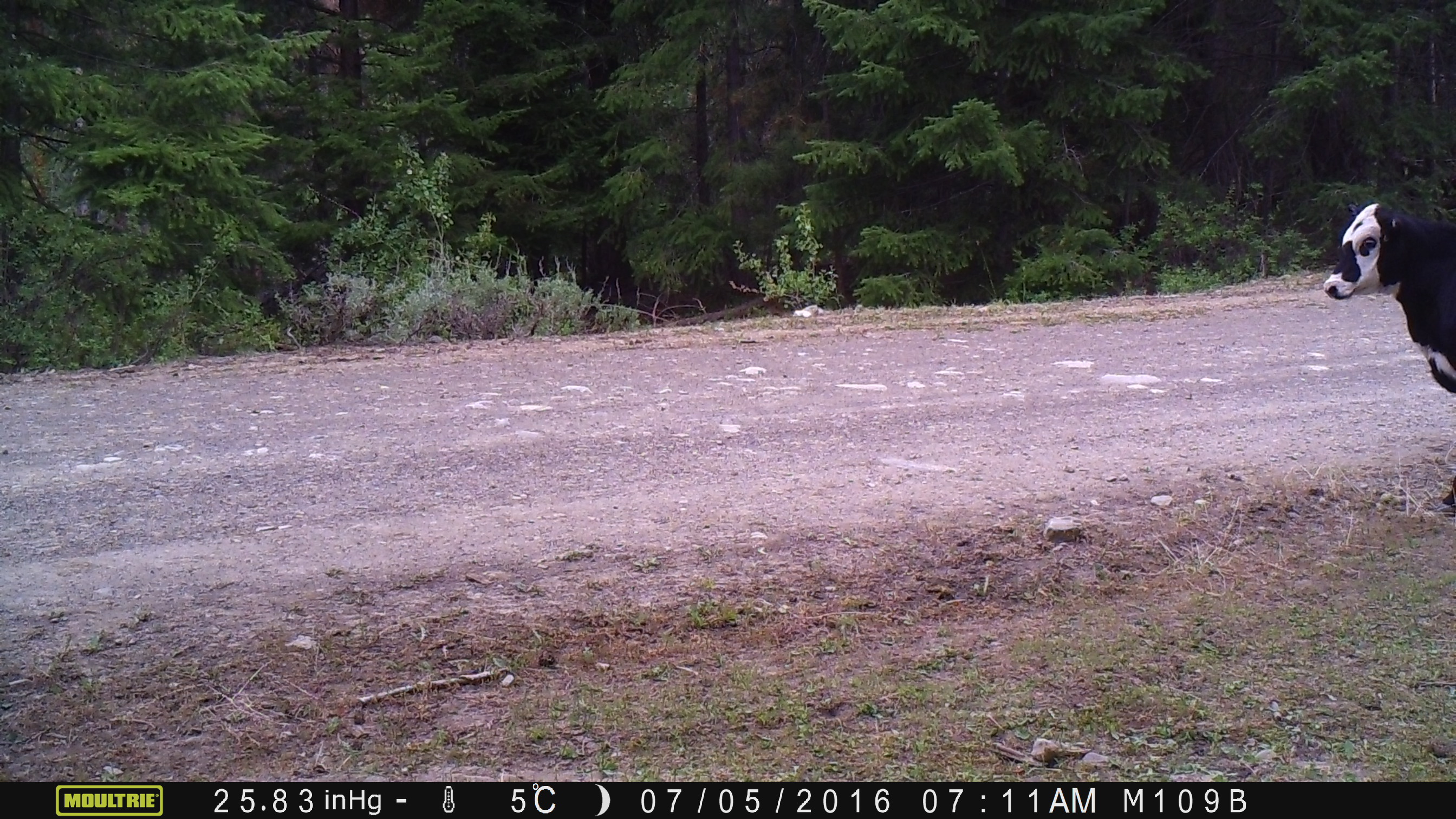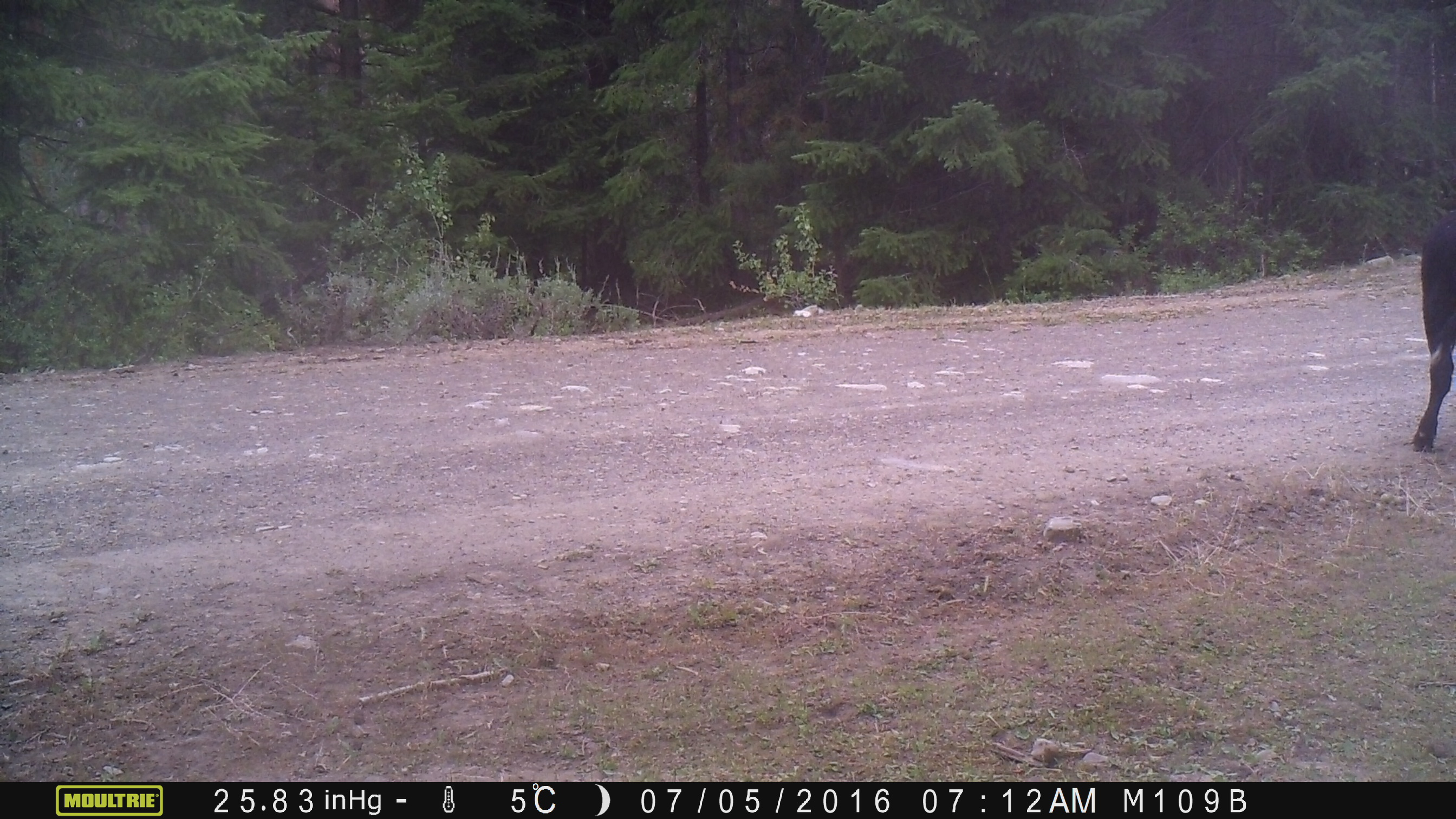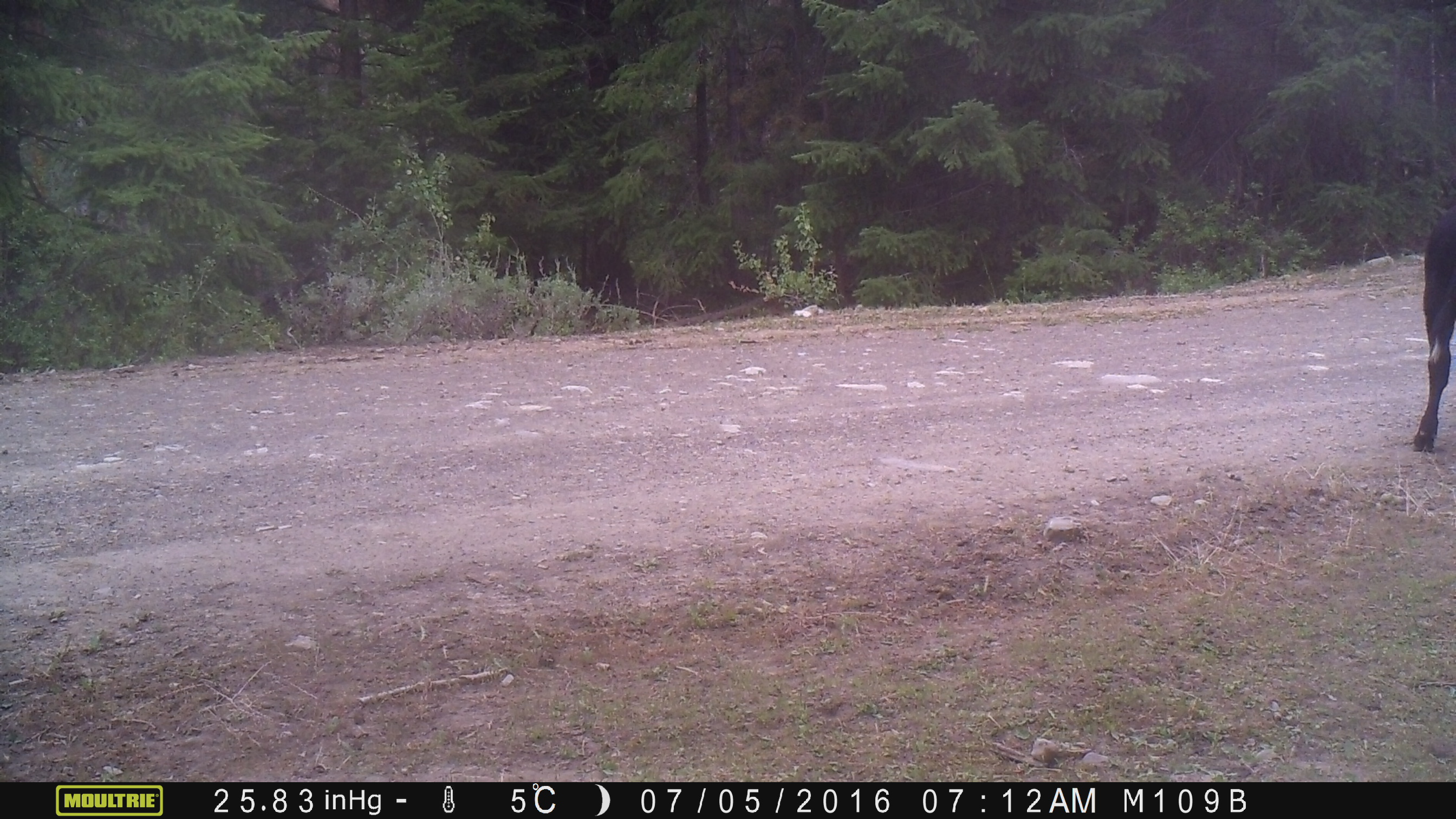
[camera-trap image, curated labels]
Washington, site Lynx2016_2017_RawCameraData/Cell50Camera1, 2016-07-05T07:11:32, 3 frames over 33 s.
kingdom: Animalia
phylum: Chordata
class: Mammalia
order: Artiodactyla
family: Bovidae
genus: Bos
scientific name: Bos taurus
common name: domestic cattle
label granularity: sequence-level